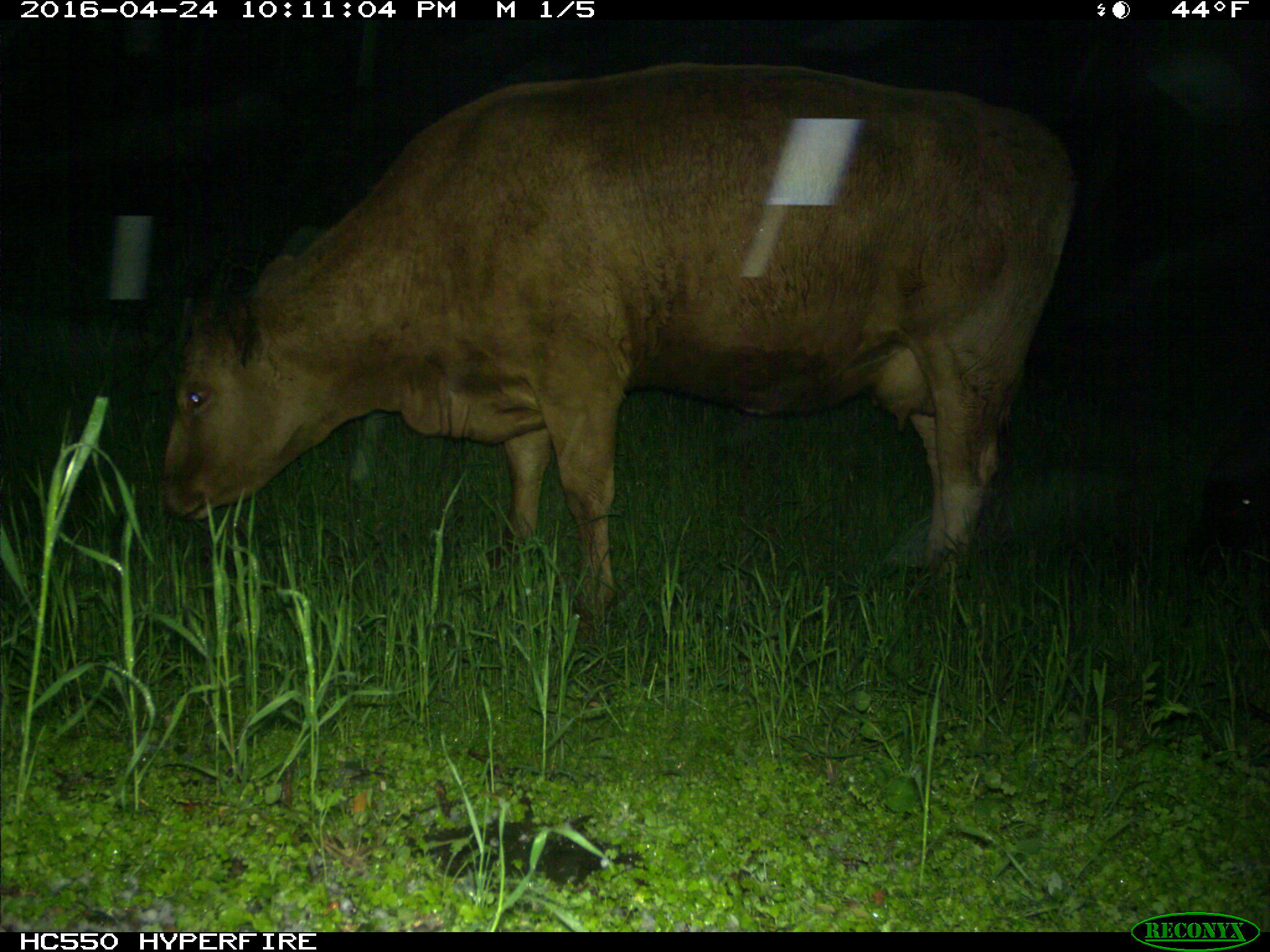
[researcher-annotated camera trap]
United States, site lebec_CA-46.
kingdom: Animalia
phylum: Chordata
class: Mammalia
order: Artiodactyla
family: Bovidae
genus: Bos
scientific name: Bos taurus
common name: domestic cow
Bos taurus (domestic cow).